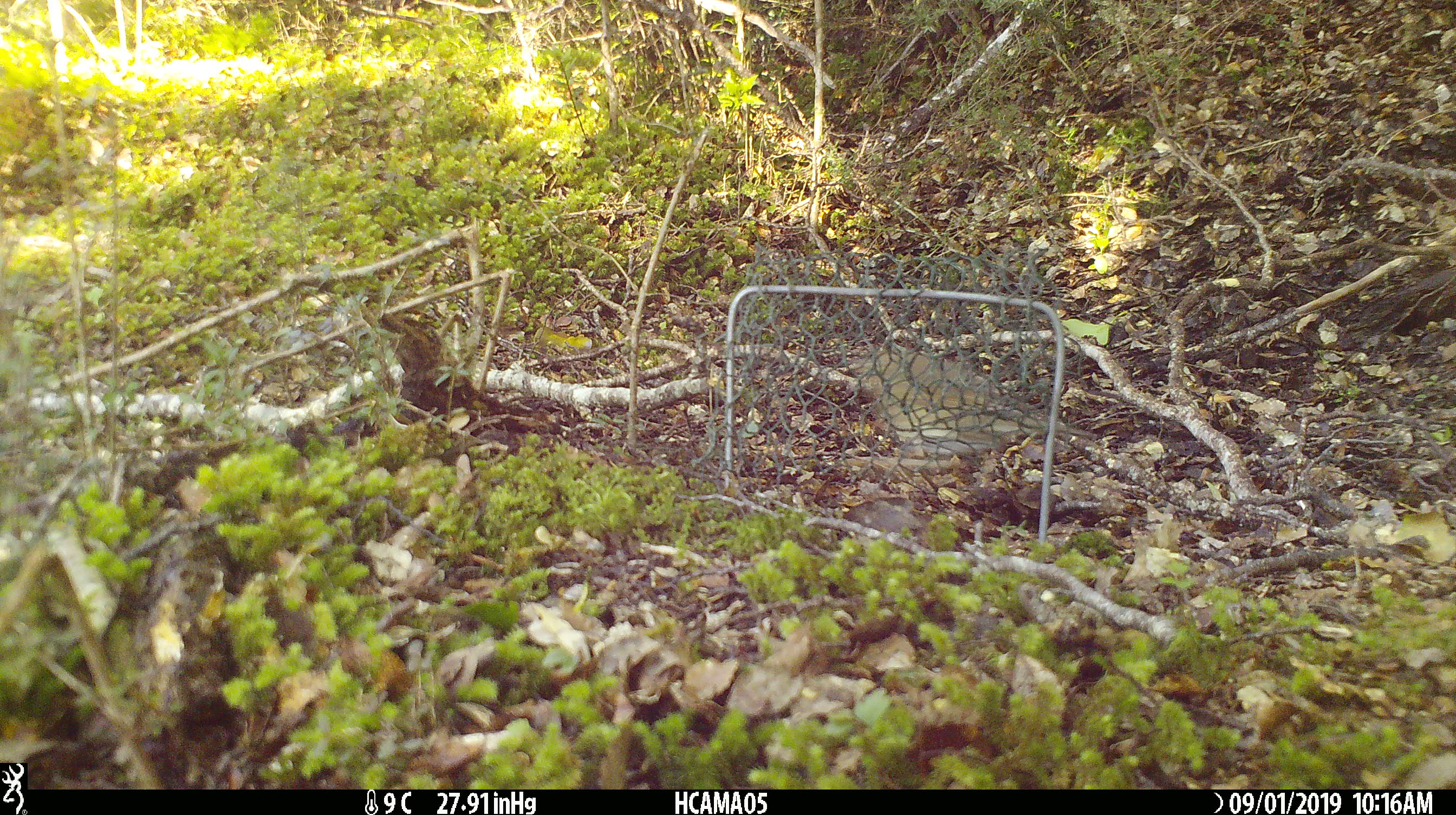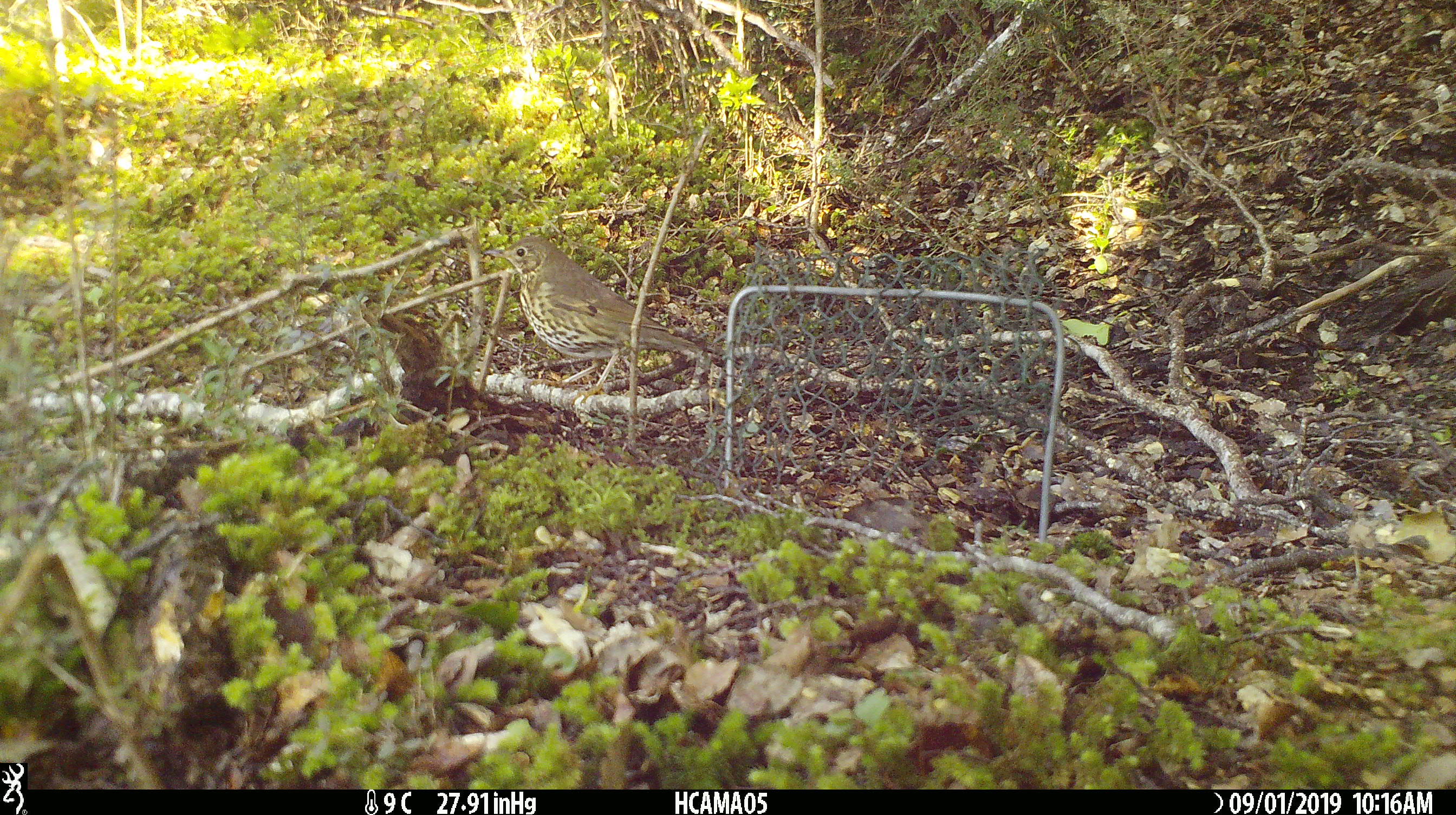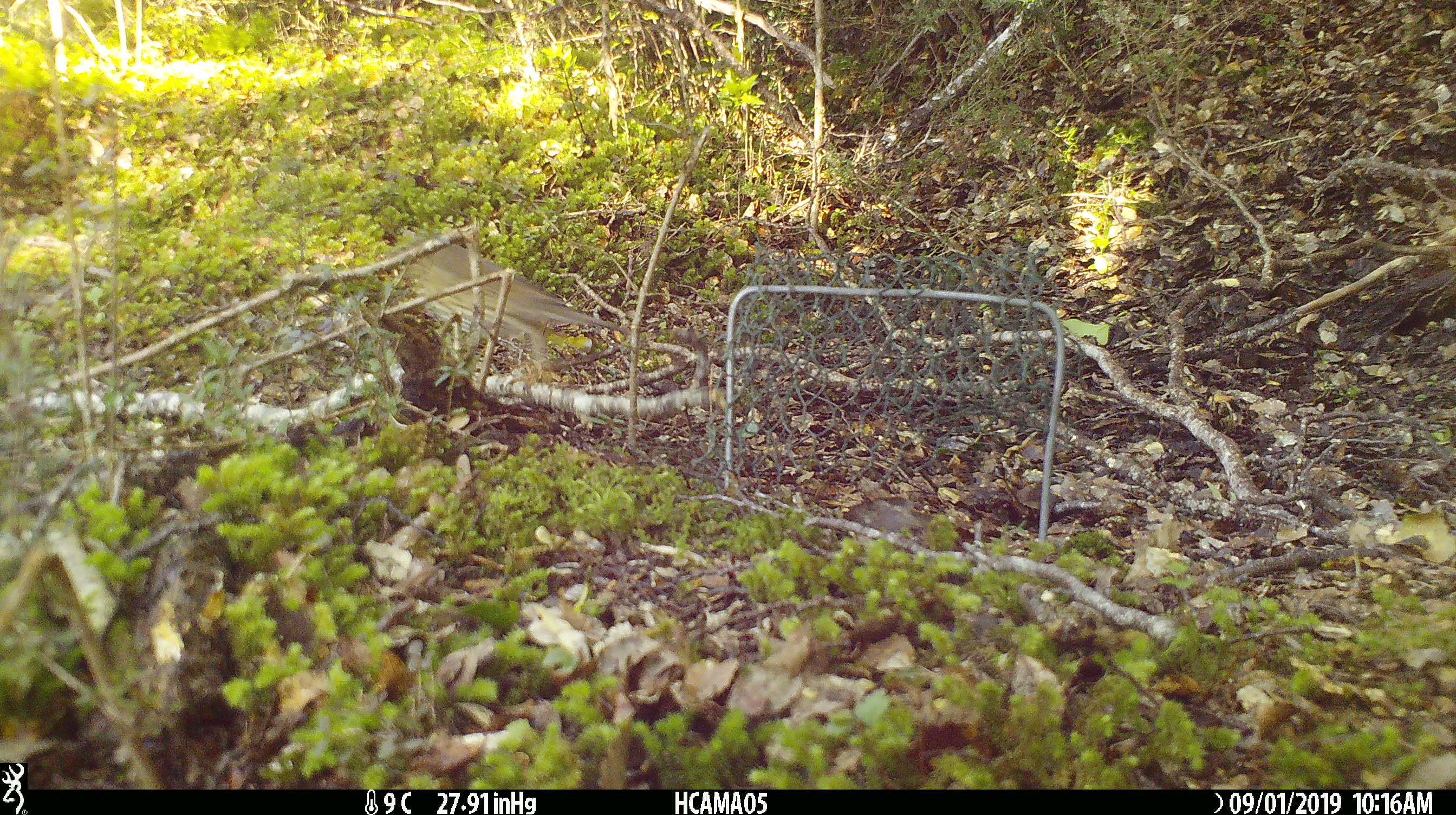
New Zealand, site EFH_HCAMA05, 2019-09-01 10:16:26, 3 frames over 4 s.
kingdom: Animalia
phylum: Chordata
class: Aves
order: Passeriformes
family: Turdidae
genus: Turdus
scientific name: Turdus philomelos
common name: song thrush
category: thrush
Thrush (song thrush) (Turdus philomelos).